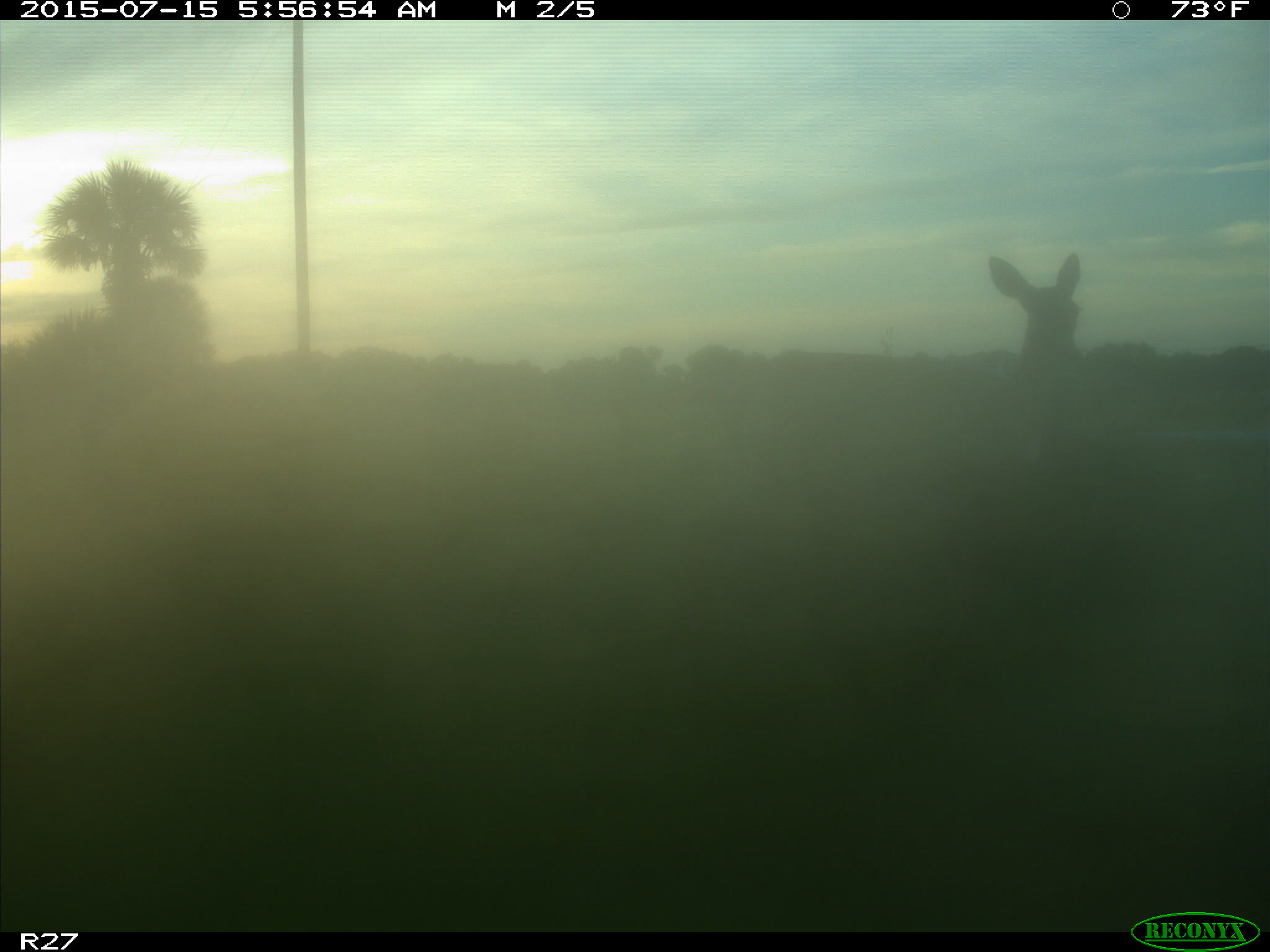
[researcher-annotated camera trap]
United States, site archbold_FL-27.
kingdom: Animalia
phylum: Chordata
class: Mammalia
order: Artiodactyla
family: Cervidae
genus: Odocoileus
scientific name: Odocoileus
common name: deer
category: unidentified deer